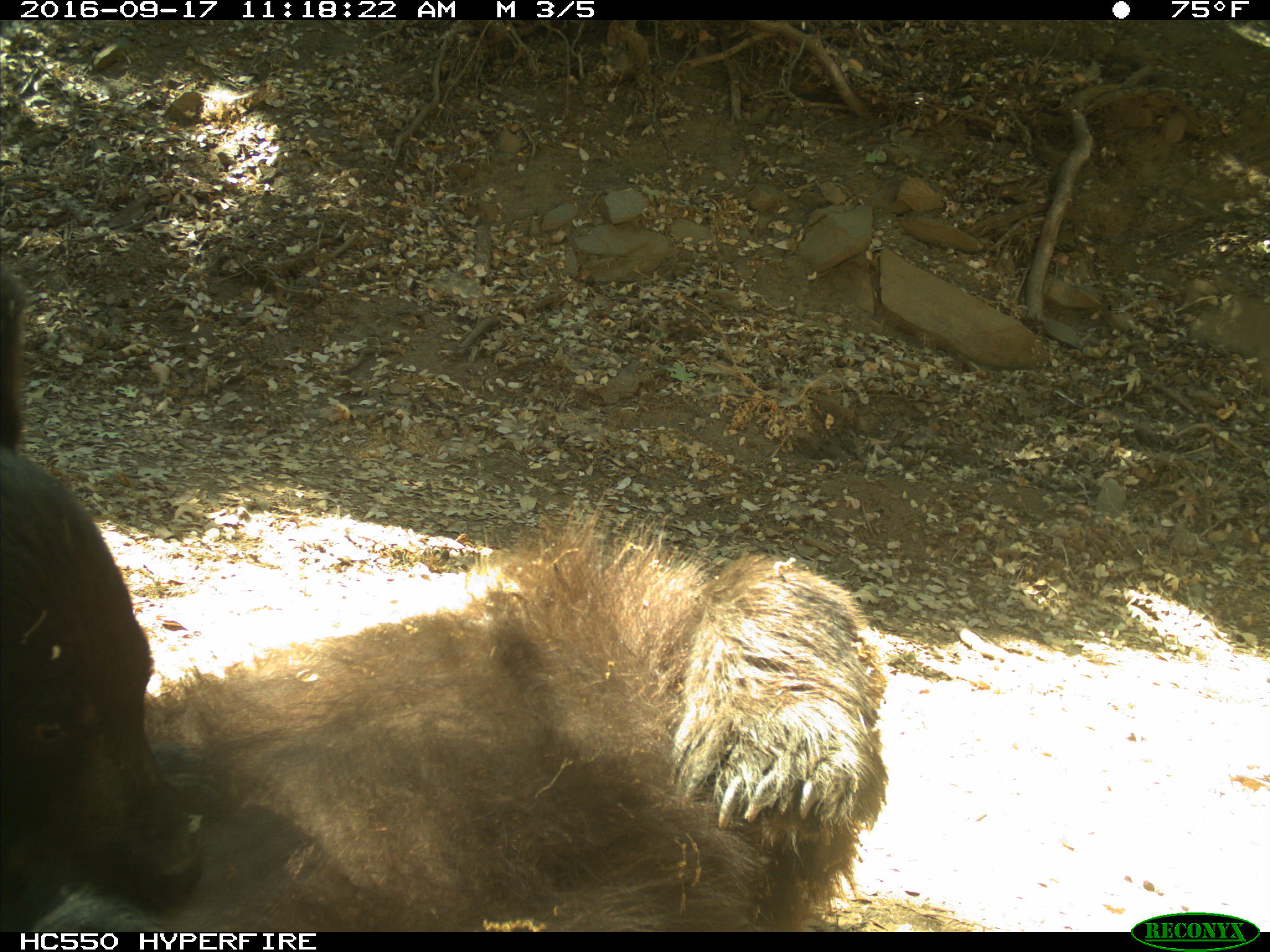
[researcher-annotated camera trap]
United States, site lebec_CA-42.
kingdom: Animalia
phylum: Chordata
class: Mammalia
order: Carnivora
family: Ursidae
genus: Ursus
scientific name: Ursus americanus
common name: american black bear